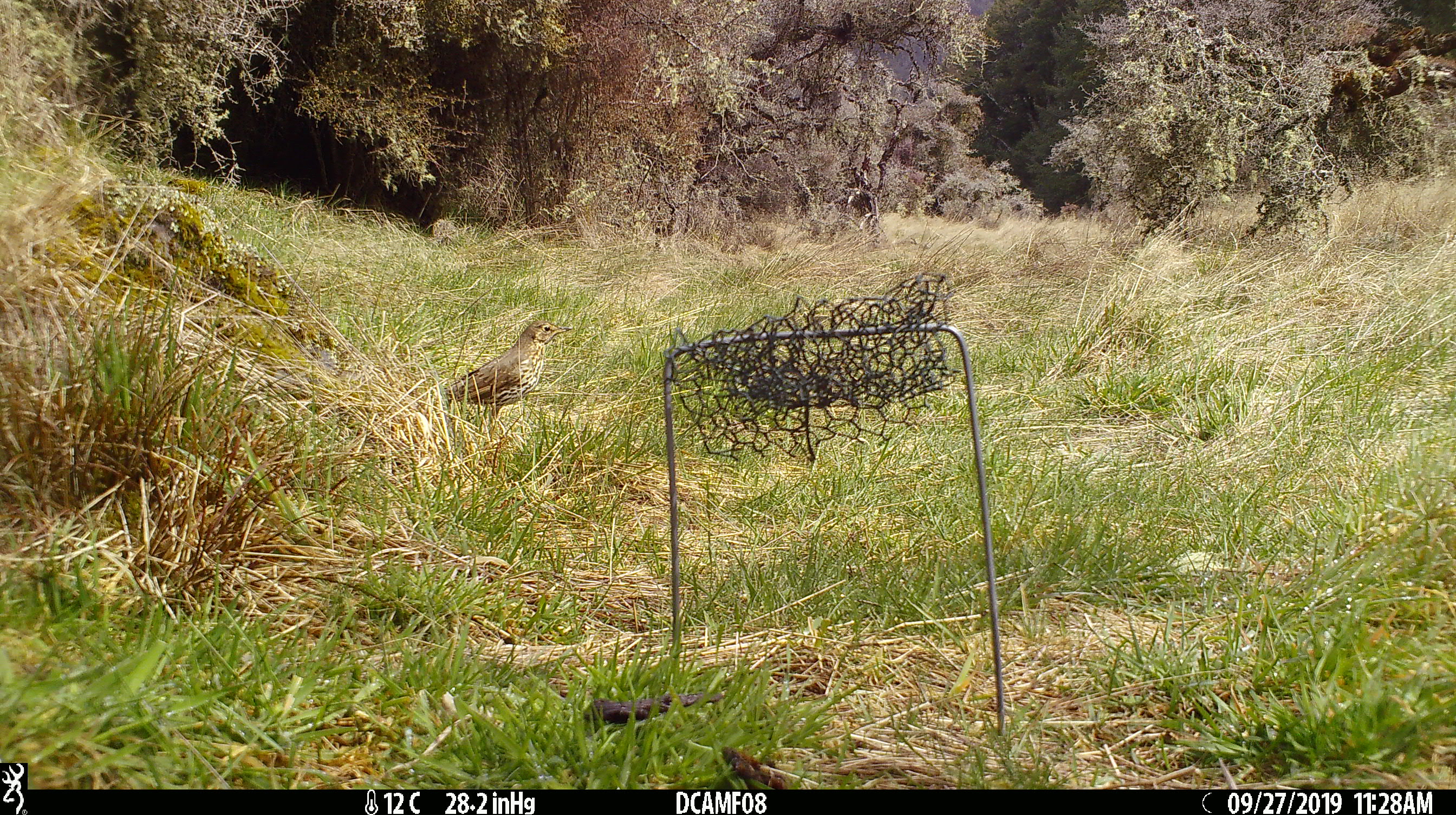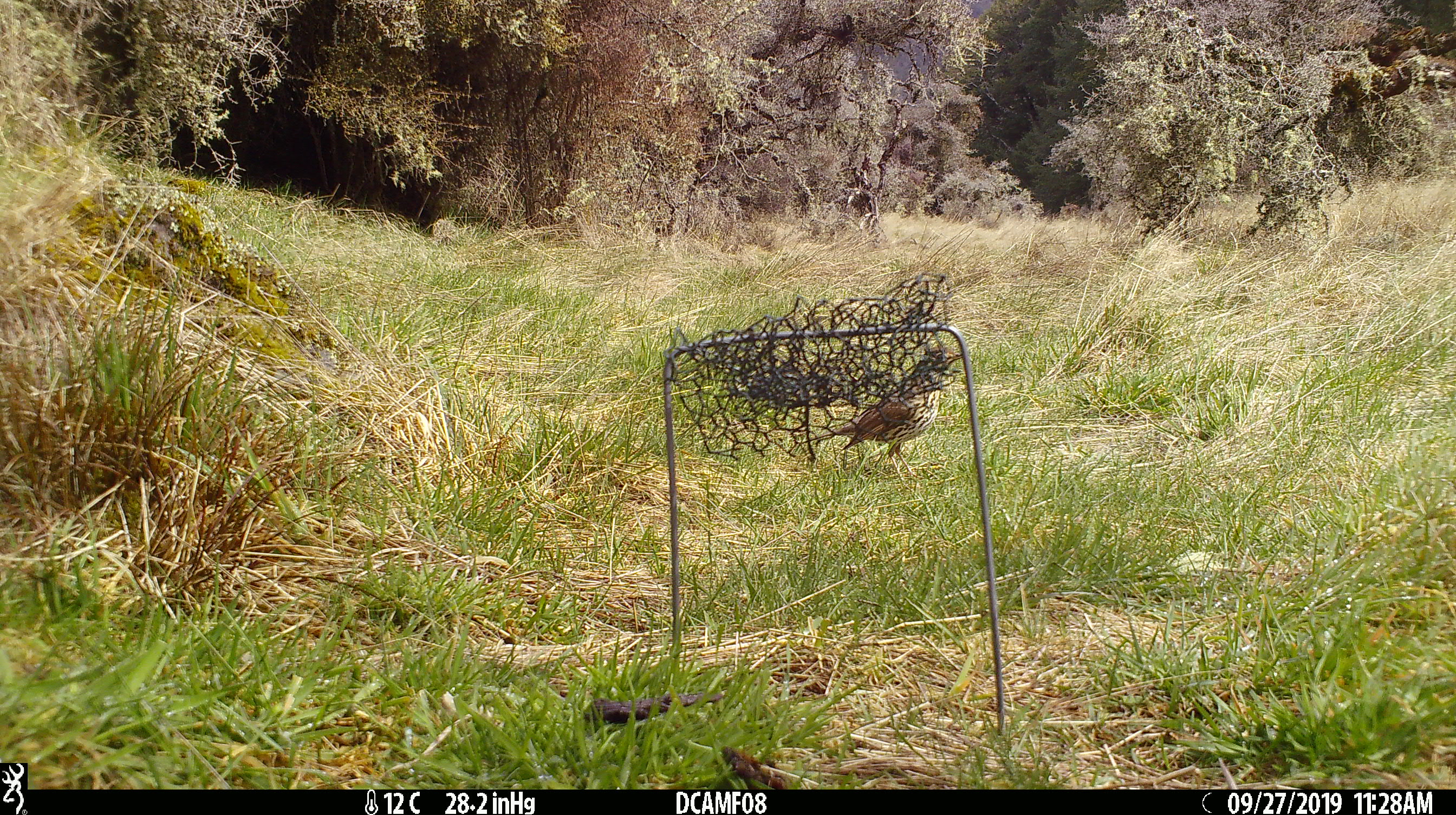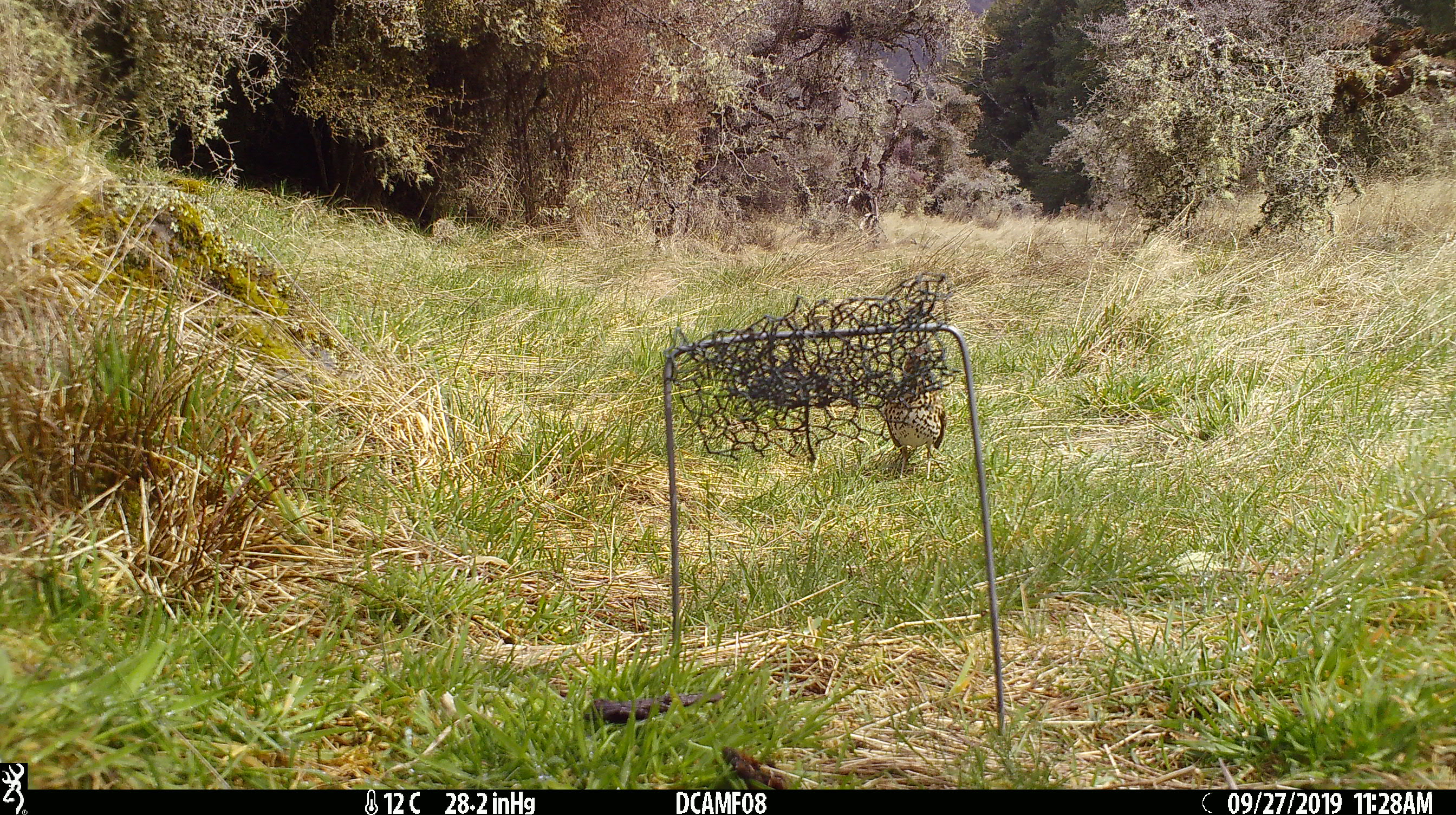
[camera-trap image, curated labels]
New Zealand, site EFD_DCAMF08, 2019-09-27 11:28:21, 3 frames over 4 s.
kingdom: Animalia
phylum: Chordata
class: Aves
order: Passeriformes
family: Turdidae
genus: Turdus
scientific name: Turdus philomelos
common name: song thrush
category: thrush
Thrush (song thrush) (Turdus philomelos).